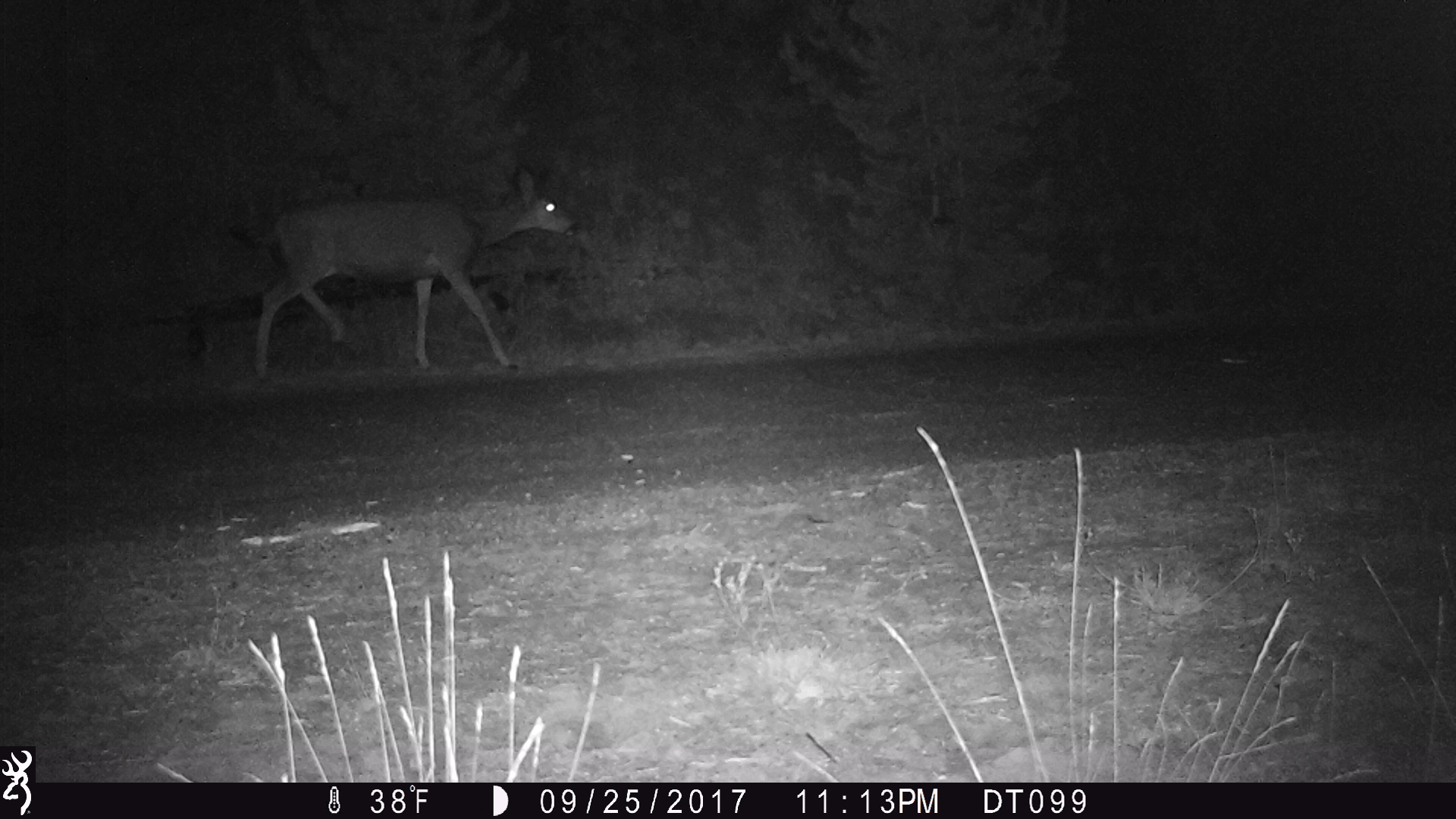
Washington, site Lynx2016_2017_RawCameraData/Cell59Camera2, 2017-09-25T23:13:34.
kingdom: Animalia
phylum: Chordata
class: Mammalia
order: Artiodactyla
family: Cervidae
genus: Odocoileus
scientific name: Odocoileus hemionus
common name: mule deer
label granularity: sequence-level